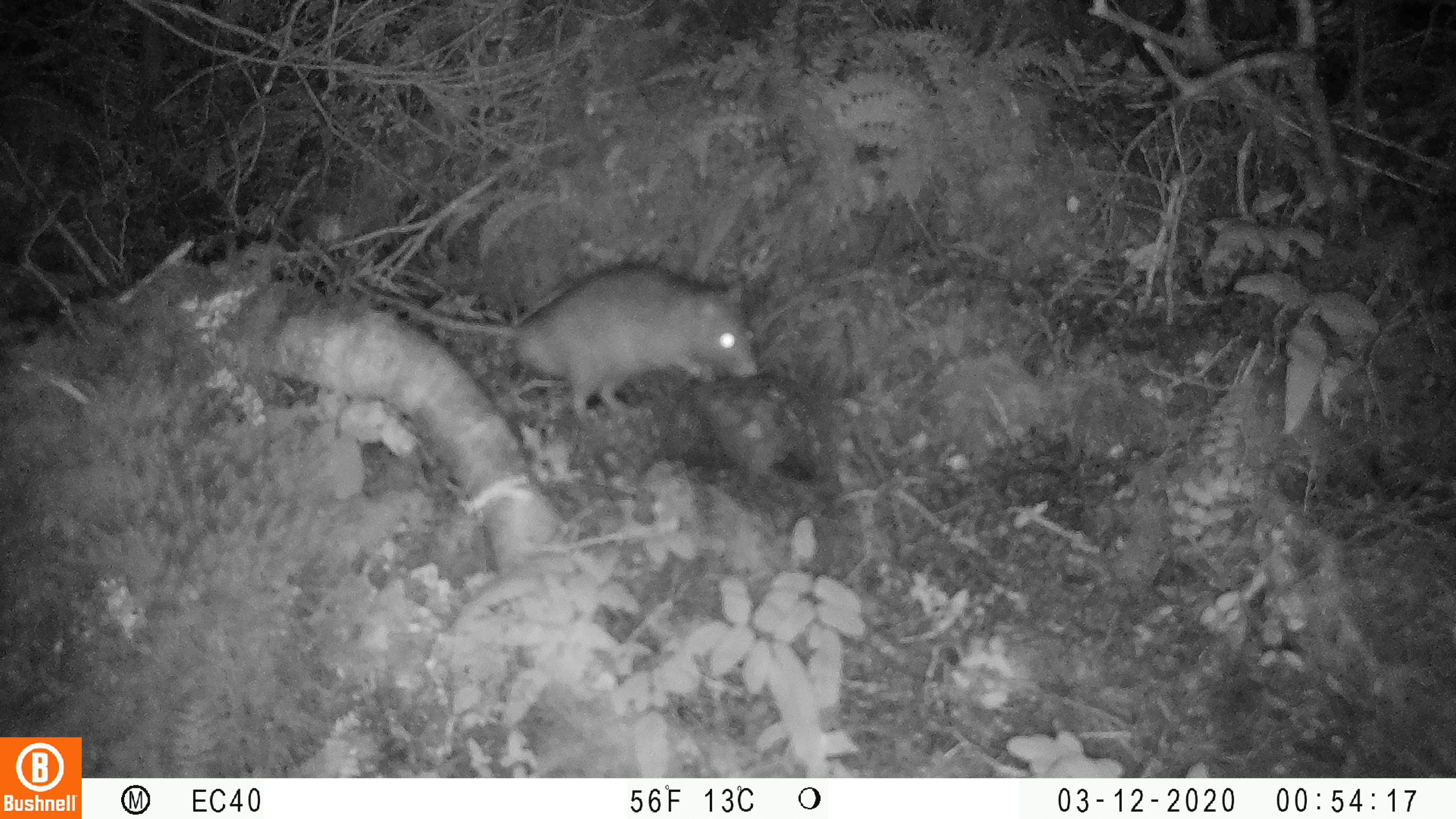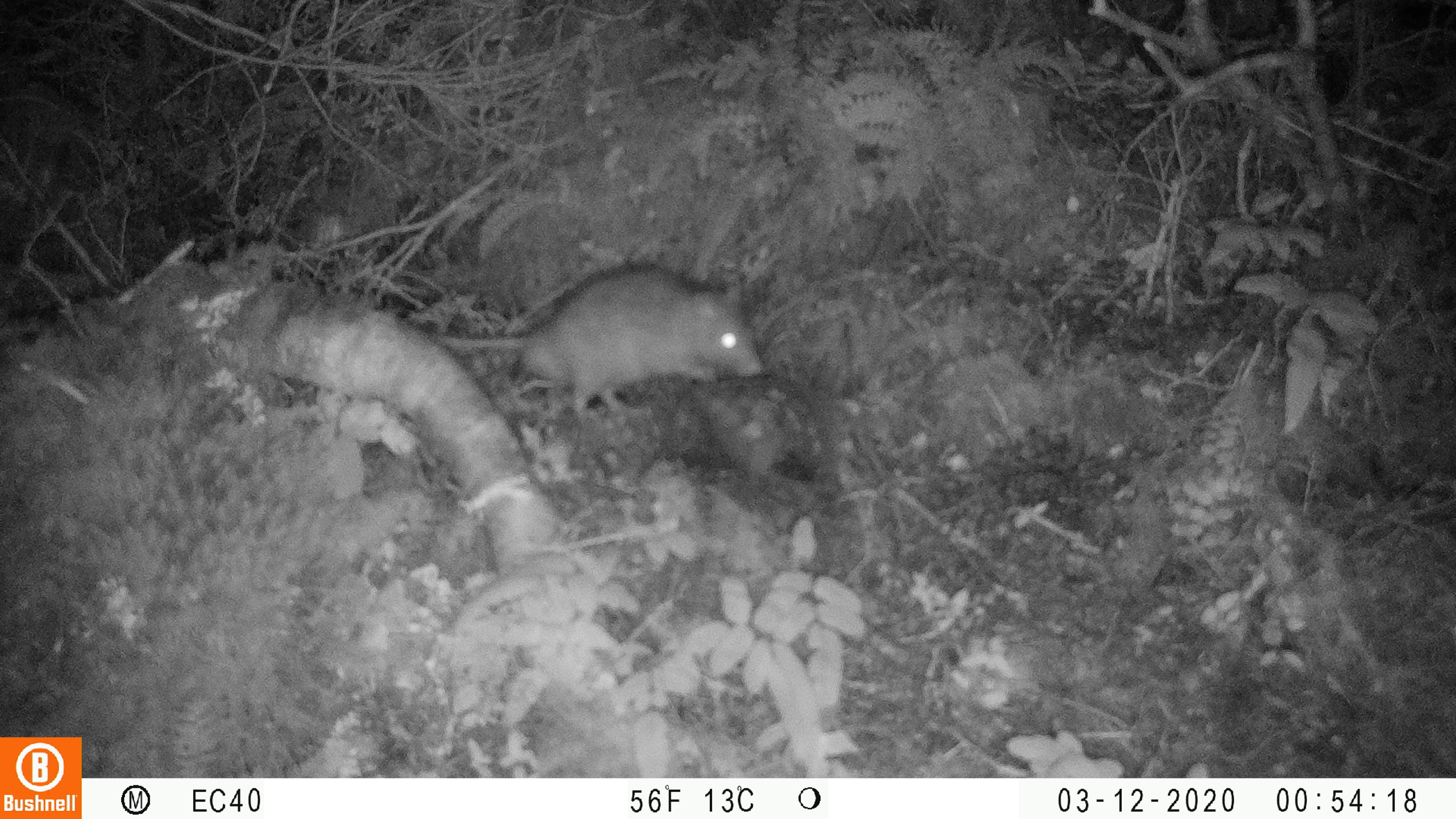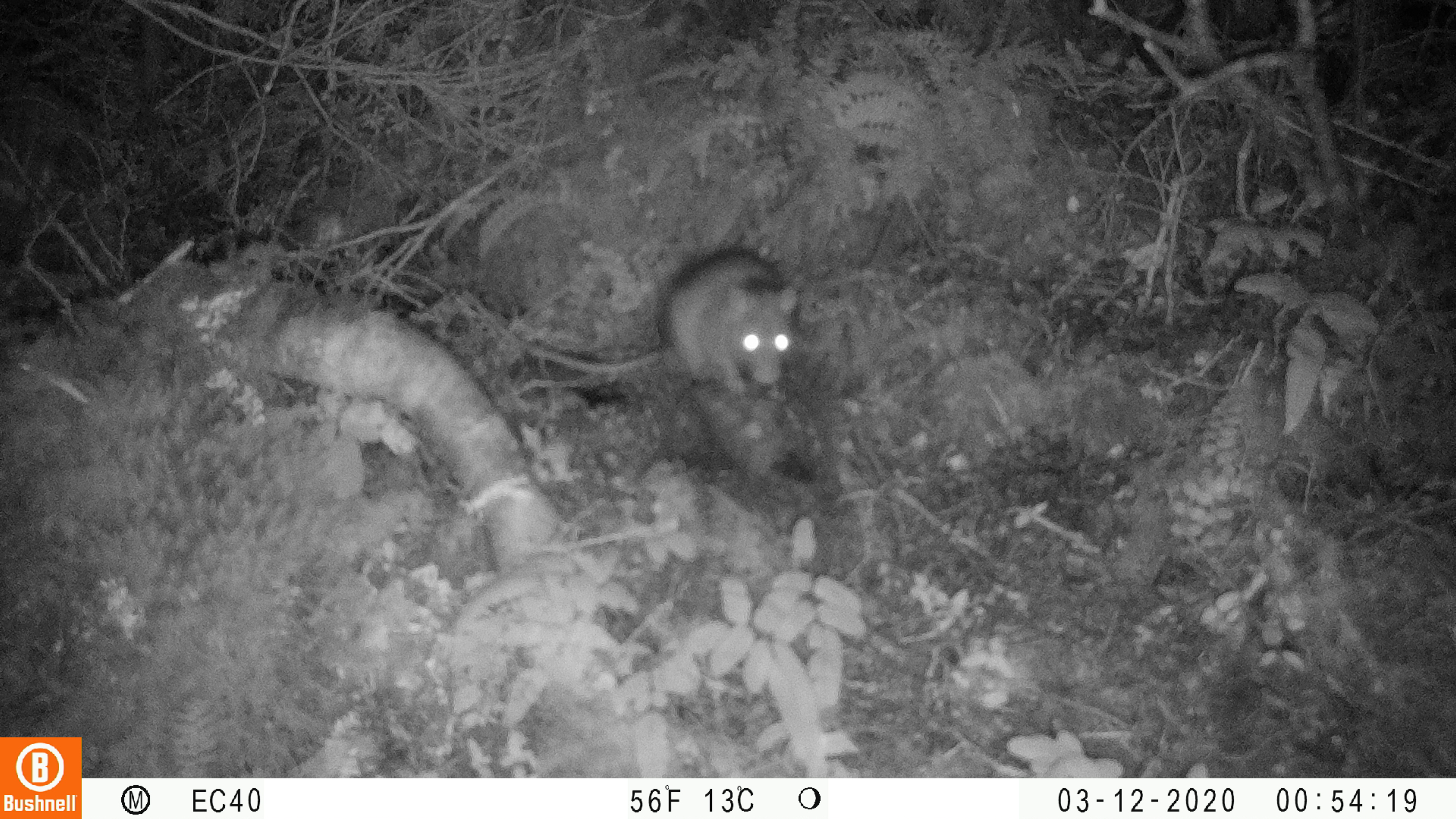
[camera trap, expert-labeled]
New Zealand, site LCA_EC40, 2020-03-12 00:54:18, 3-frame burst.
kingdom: Animalia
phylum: Chordata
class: Mammalia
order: Rodentia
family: Muridae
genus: Rattus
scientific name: Rattus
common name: rat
Rat (Rattus).